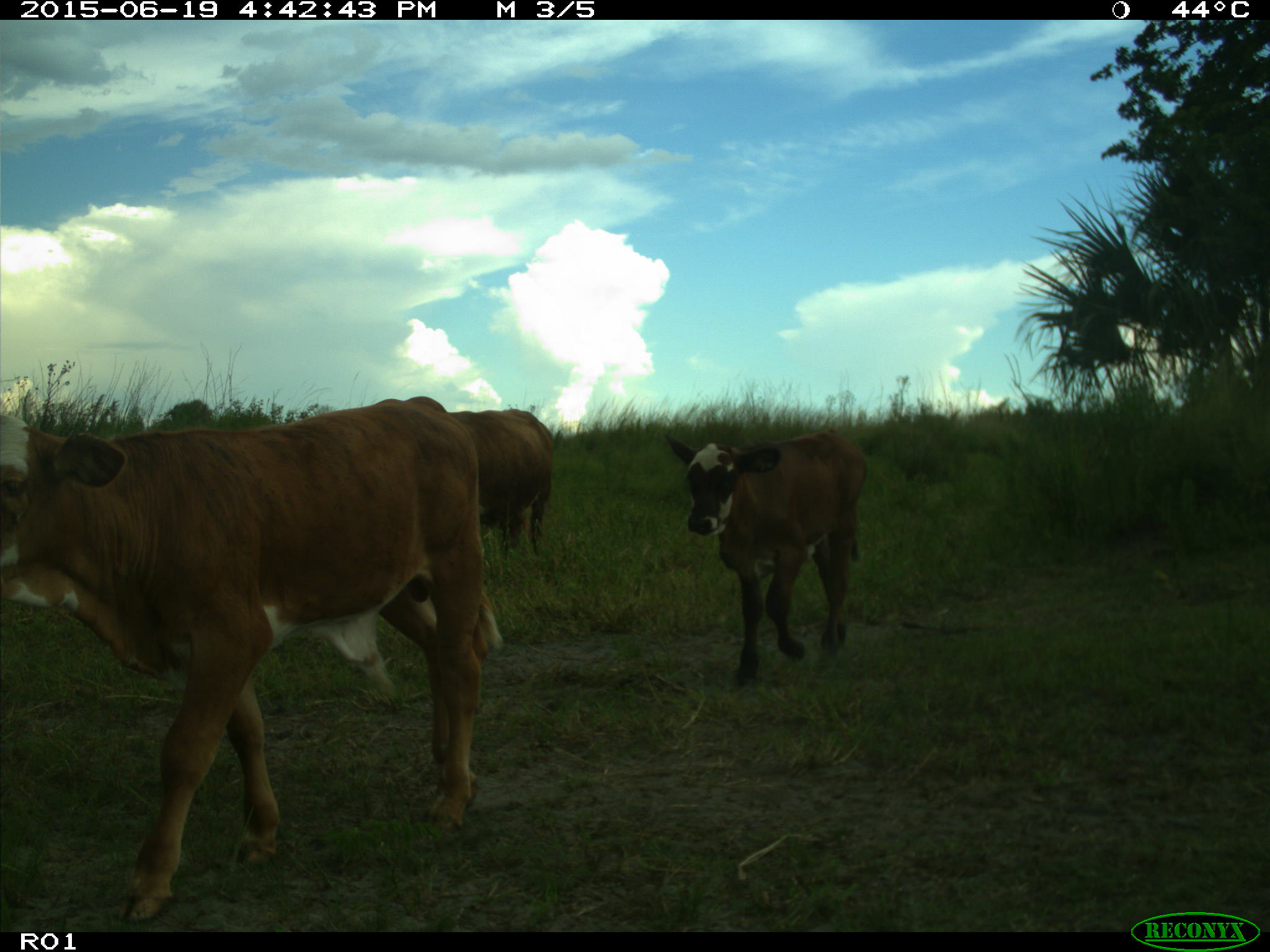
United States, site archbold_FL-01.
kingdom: Animalia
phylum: Chordata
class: Mammalia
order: Artiodactyla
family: Bovidae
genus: Bos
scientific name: Bos taurus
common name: domestic cow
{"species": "Bos taurus (domestic cow)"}